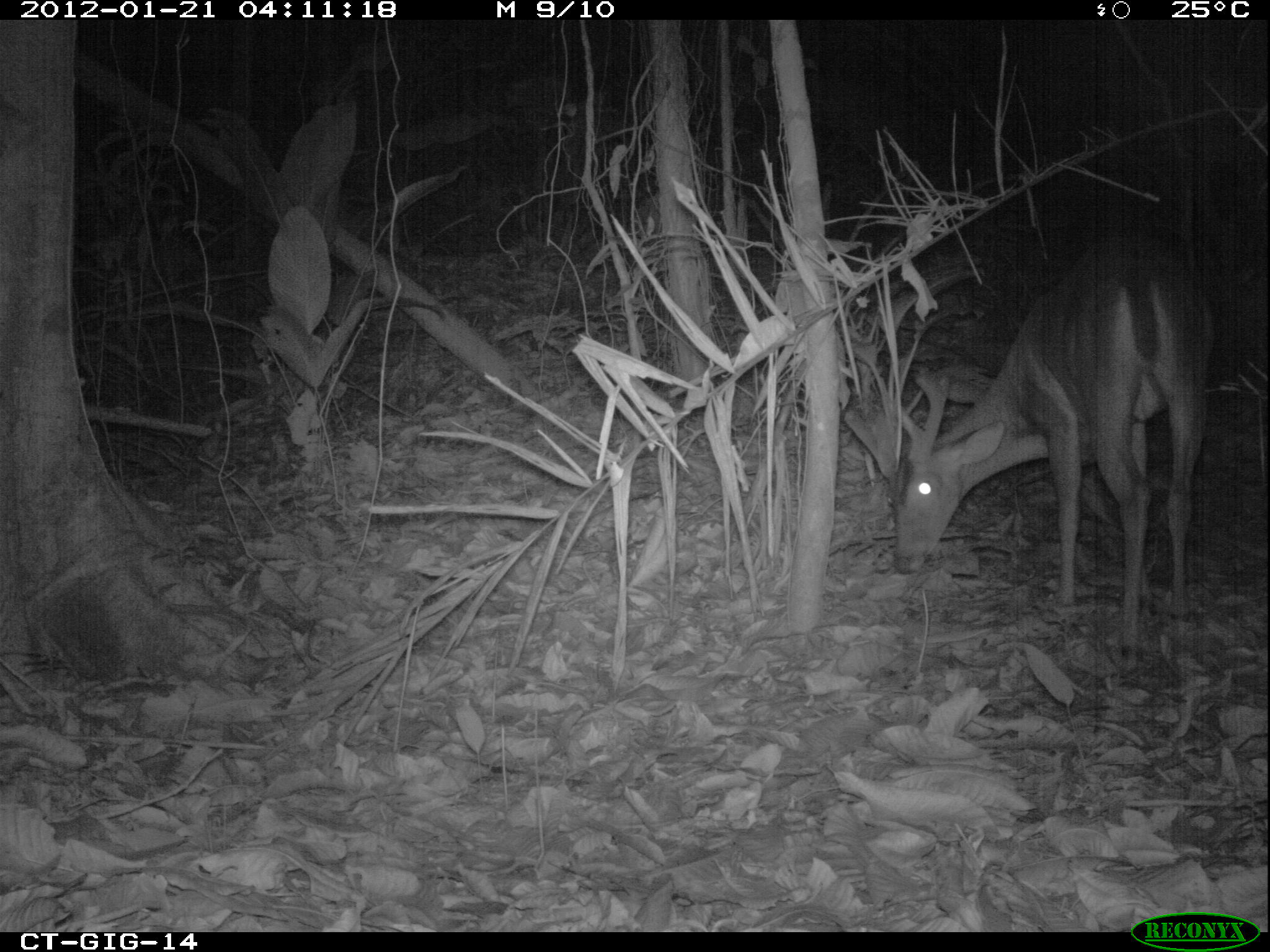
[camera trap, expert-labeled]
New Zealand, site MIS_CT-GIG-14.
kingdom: Animalia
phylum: Chordata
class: Mammalia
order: Artiodactyla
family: Cervidae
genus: Odocoileus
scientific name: Odocoileus virginianus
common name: white-tailed deer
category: white tailed deer